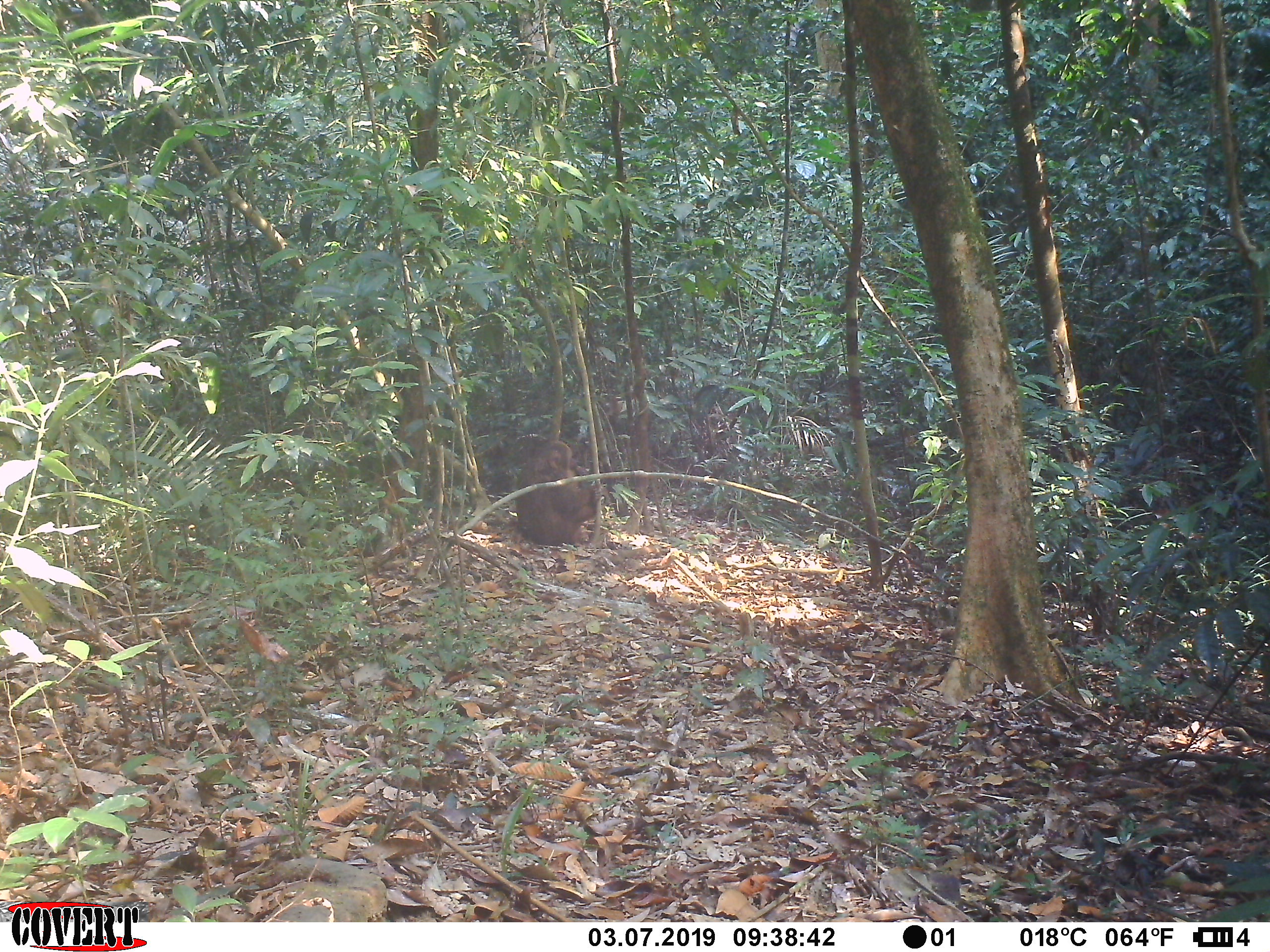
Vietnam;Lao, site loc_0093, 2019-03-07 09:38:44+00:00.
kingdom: Animalia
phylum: Chordata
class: Mammalia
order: Primates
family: Cercopithecidae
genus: Macaca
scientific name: Macaca arctoides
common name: stump-tailed macaque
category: stump tailed macaque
Stump tailed macaque (stump-tailed macaque) (Macaca arctoides). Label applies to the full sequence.